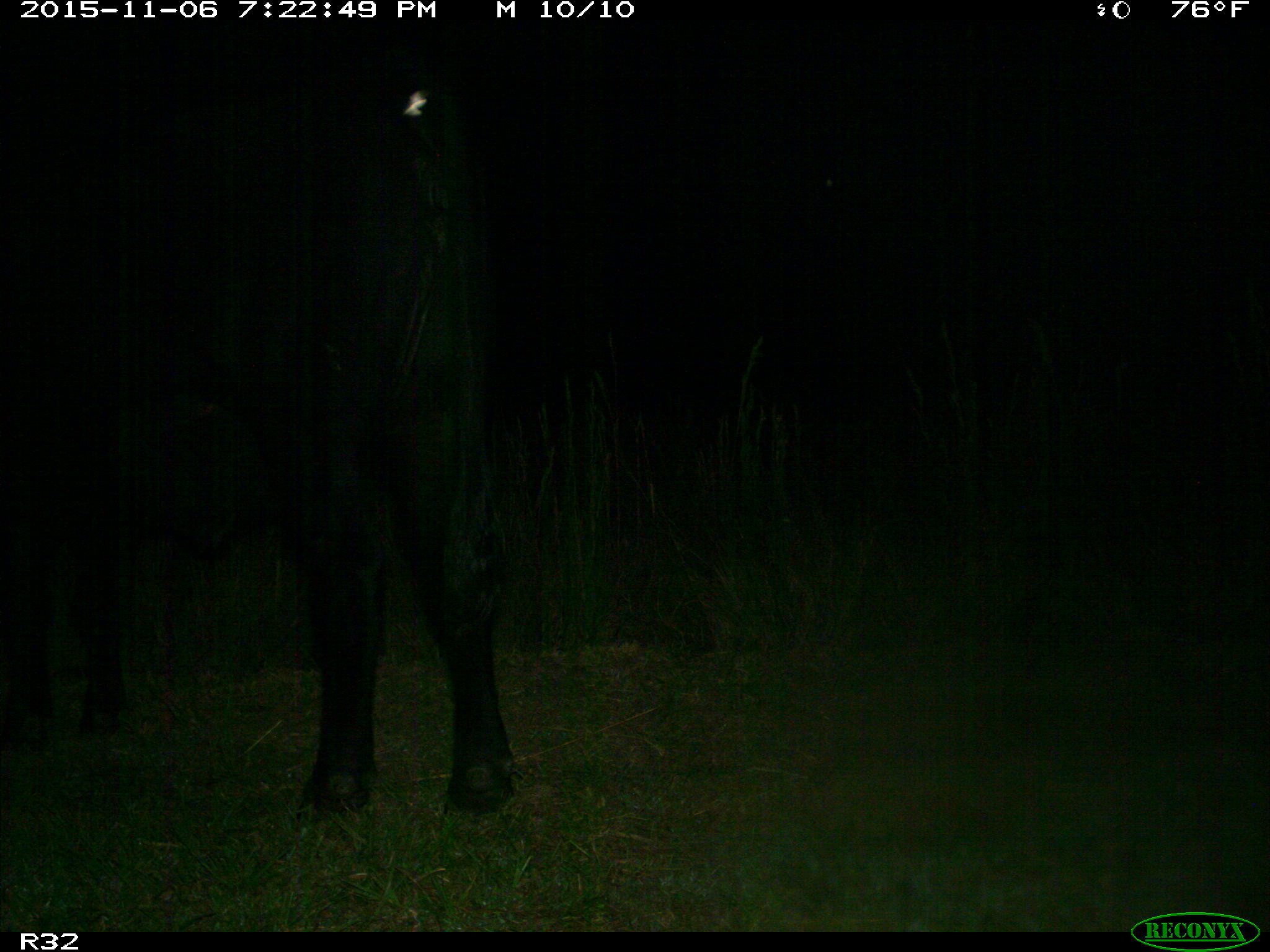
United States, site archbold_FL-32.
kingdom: Animalia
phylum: Chordata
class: Mammalia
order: Artiodactyla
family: Bovidae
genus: Bos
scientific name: Bos taurus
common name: domestic cow